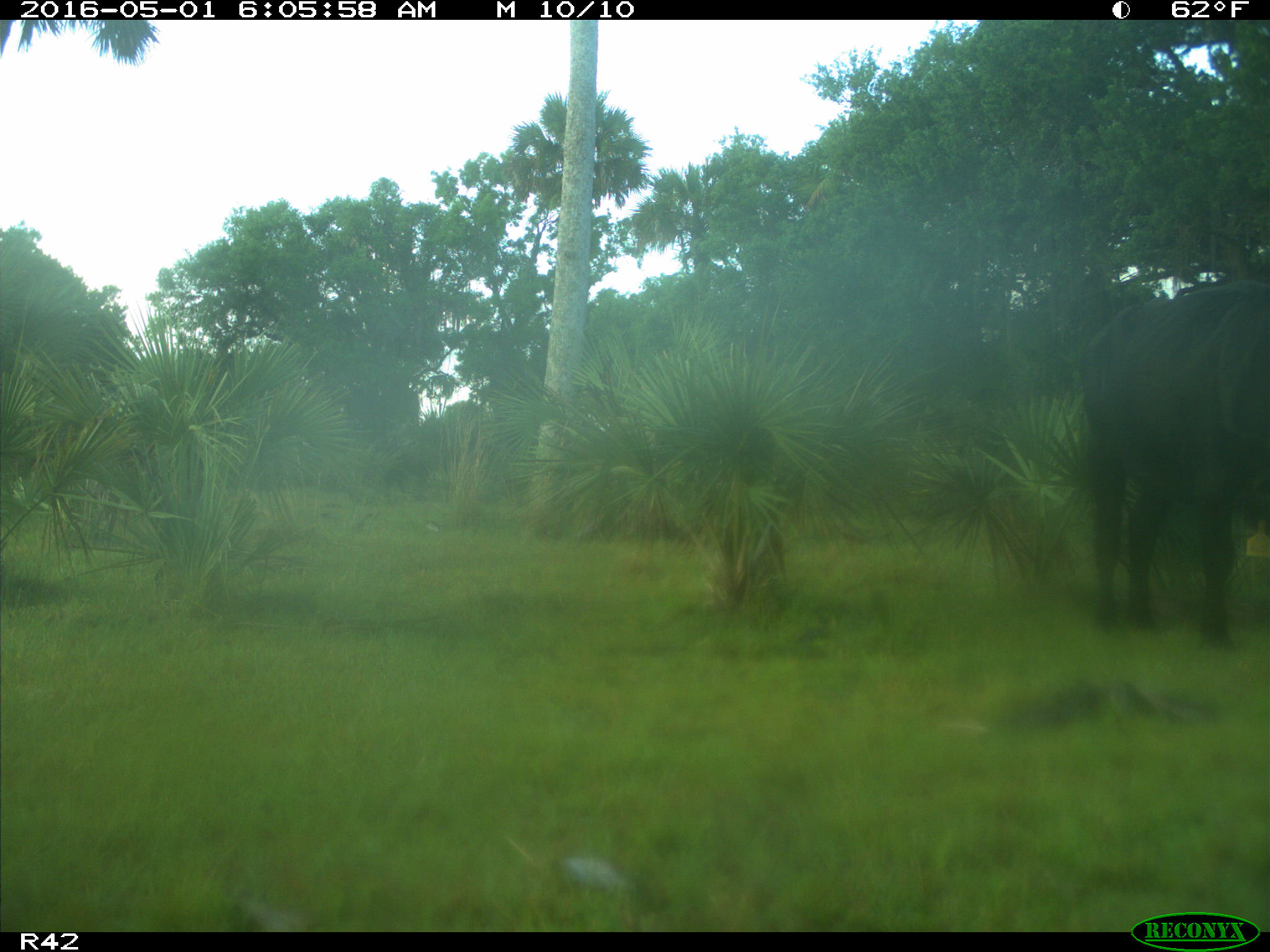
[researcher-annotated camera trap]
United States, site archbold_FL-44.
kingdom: Animalia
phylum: Chordata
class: Mammalia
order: Artiodactyla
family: Bovidae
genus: Bos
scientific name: Bos taurus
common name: domestic cow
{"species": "Bos taurus (domestic cow)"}